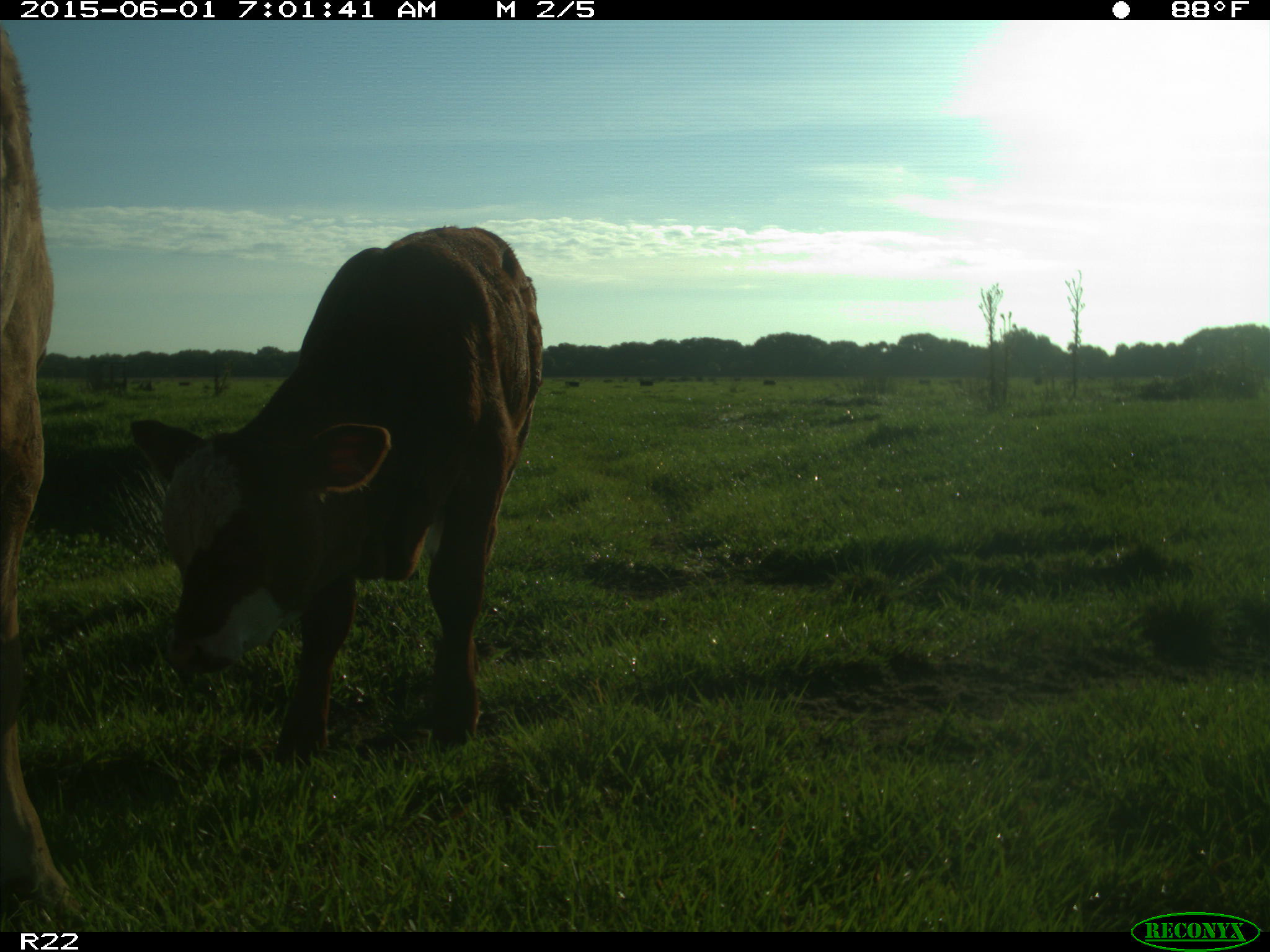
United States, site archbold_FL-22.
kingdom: Animalia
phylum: Chordata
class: Mammalia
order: Artiodactyla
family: Bovidae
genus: Bos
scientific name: Bos taurus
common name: domestic cow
Bos taurus (domestic cow).